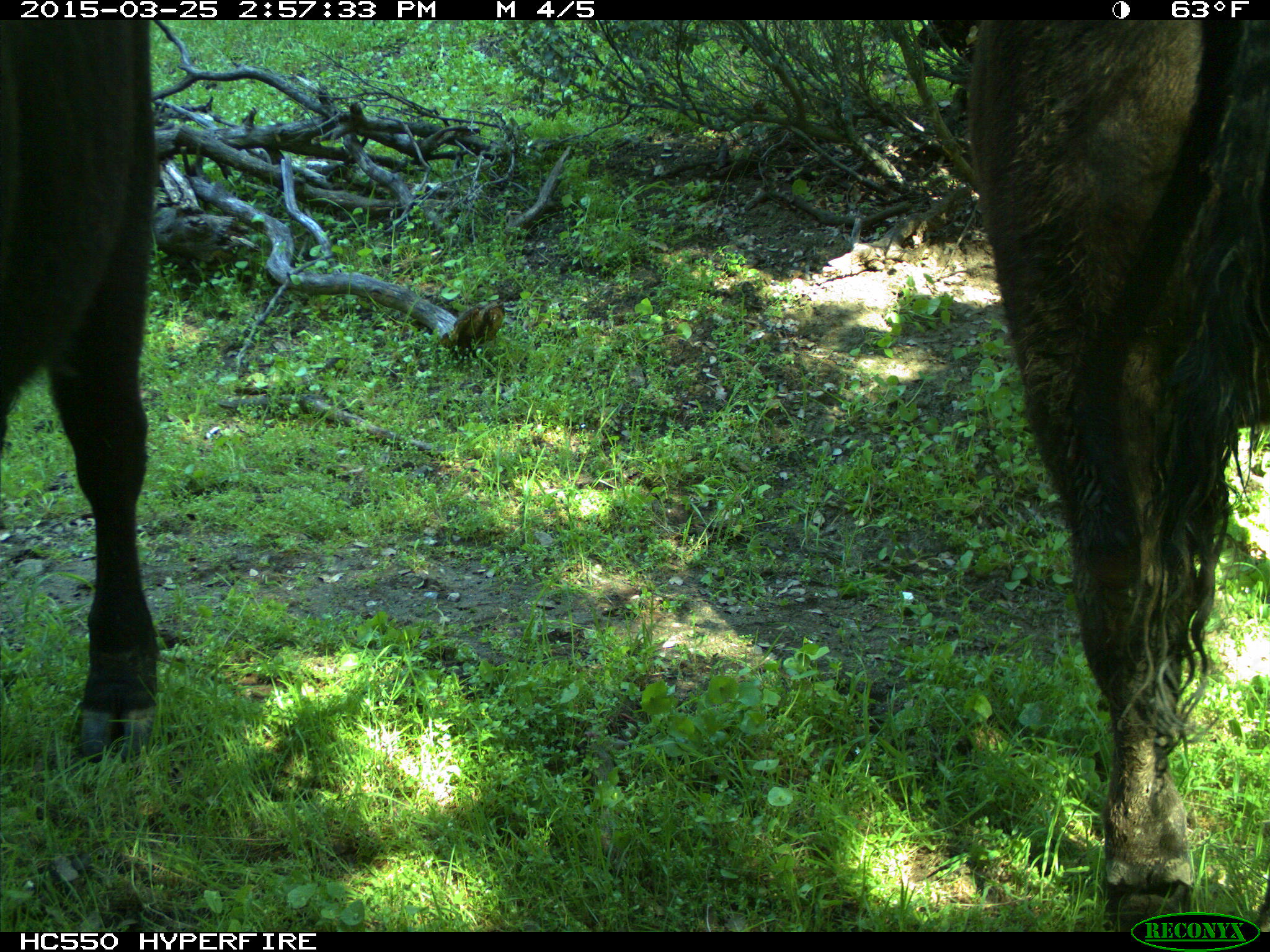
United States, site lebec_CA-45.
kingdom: Animalia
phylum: Chordata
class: Mammalia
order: Artiodactyla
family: Bovidae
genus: Bos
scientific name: Bos taurus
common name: domestic cow